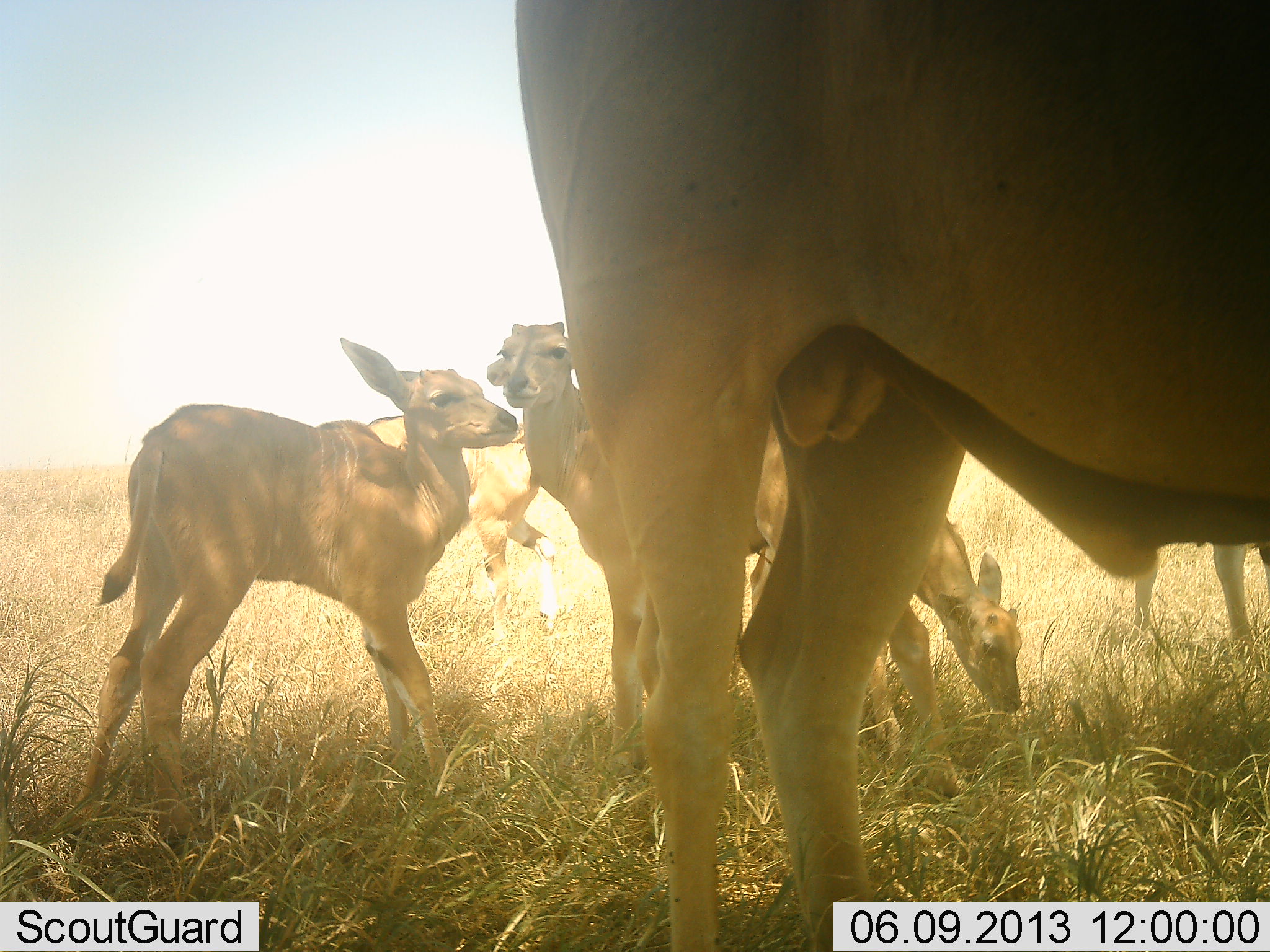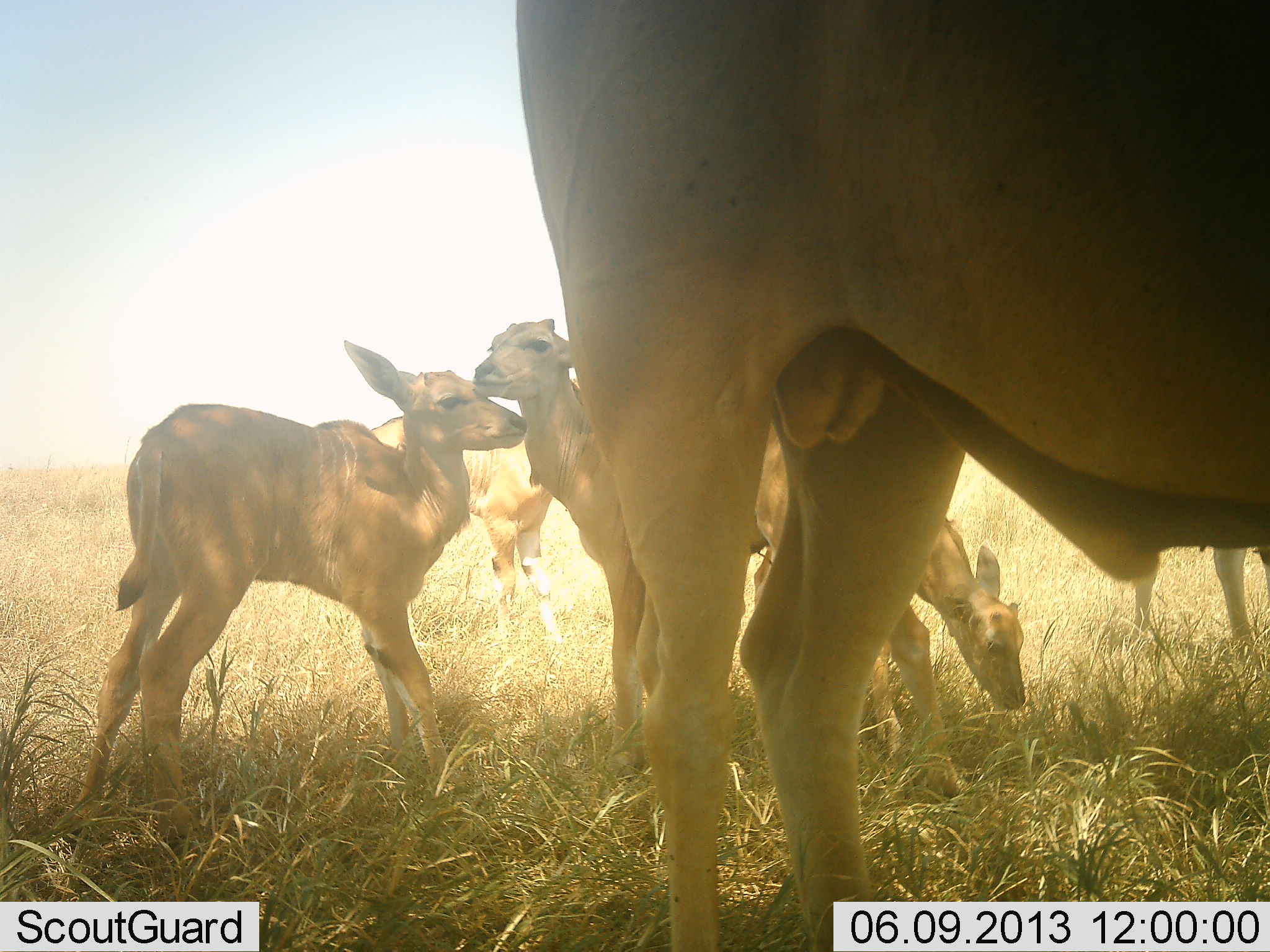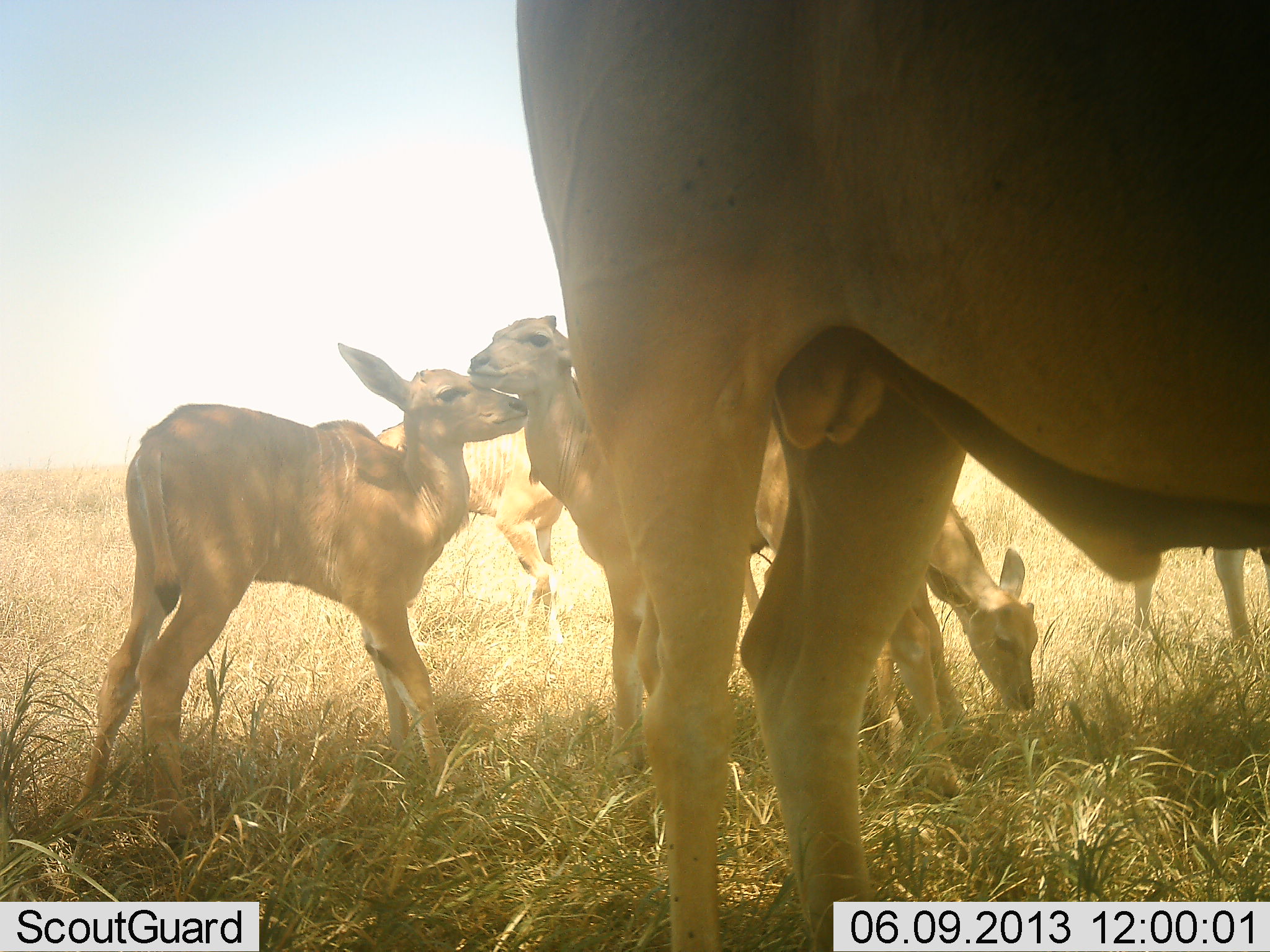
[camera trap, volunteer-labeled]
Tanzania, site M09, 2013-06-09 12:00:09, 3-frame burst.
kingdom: Animalia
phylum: Chordata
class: Mammalia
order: Artiodactyla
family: Bovidae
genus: Tragelaphus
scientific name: Tragelaphus oryx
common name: eland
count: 6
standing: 80%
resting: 0%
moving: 0%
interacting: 30%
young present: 90%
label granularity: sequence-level